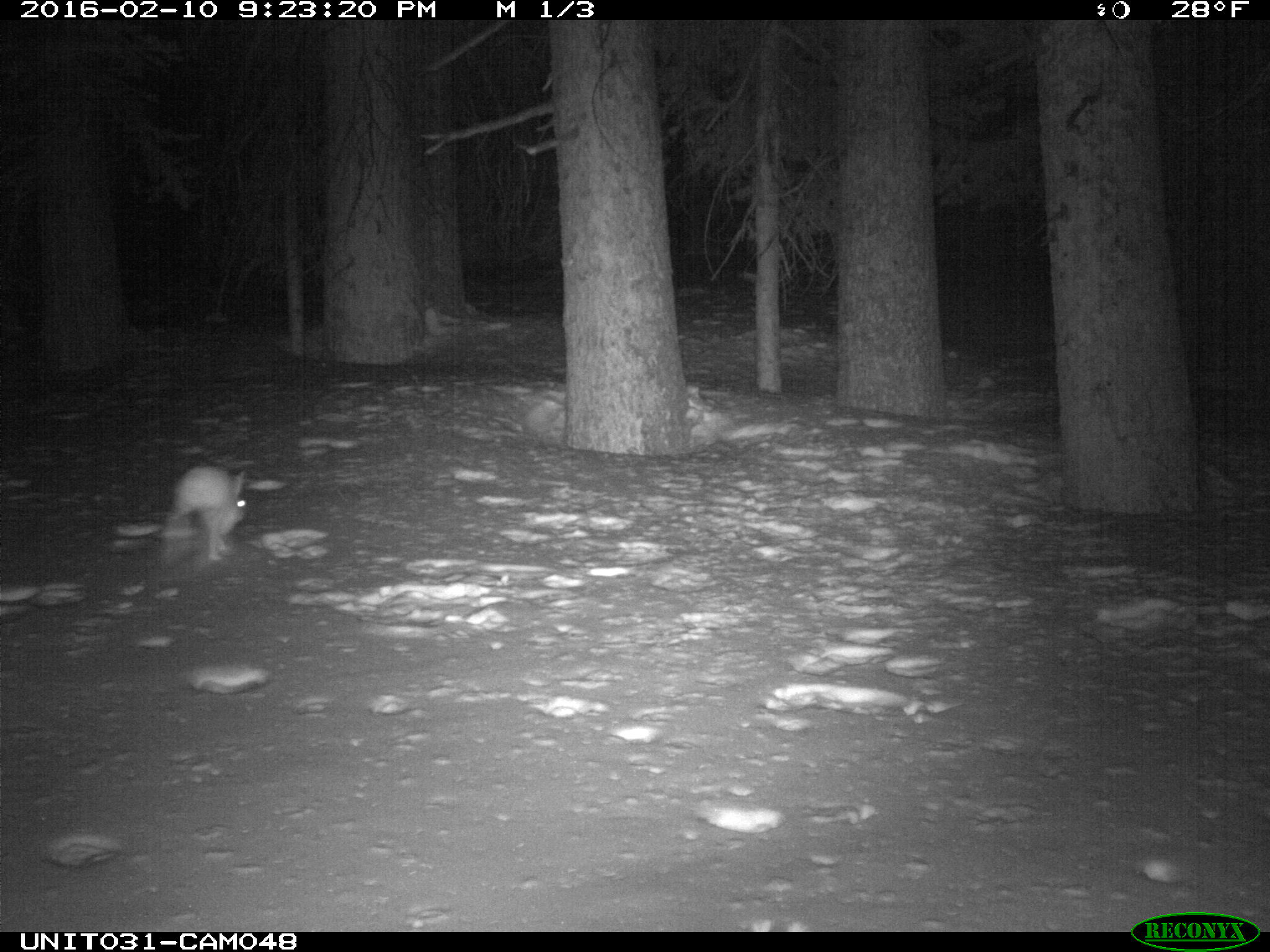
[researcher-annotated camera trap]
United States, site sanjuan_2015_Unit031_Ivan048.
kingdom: Animalia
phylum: Chordata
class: Mammalia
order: Lagomorpha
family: Leporidae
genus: Lepus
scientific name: Lepus americanus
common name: snowshoe hare